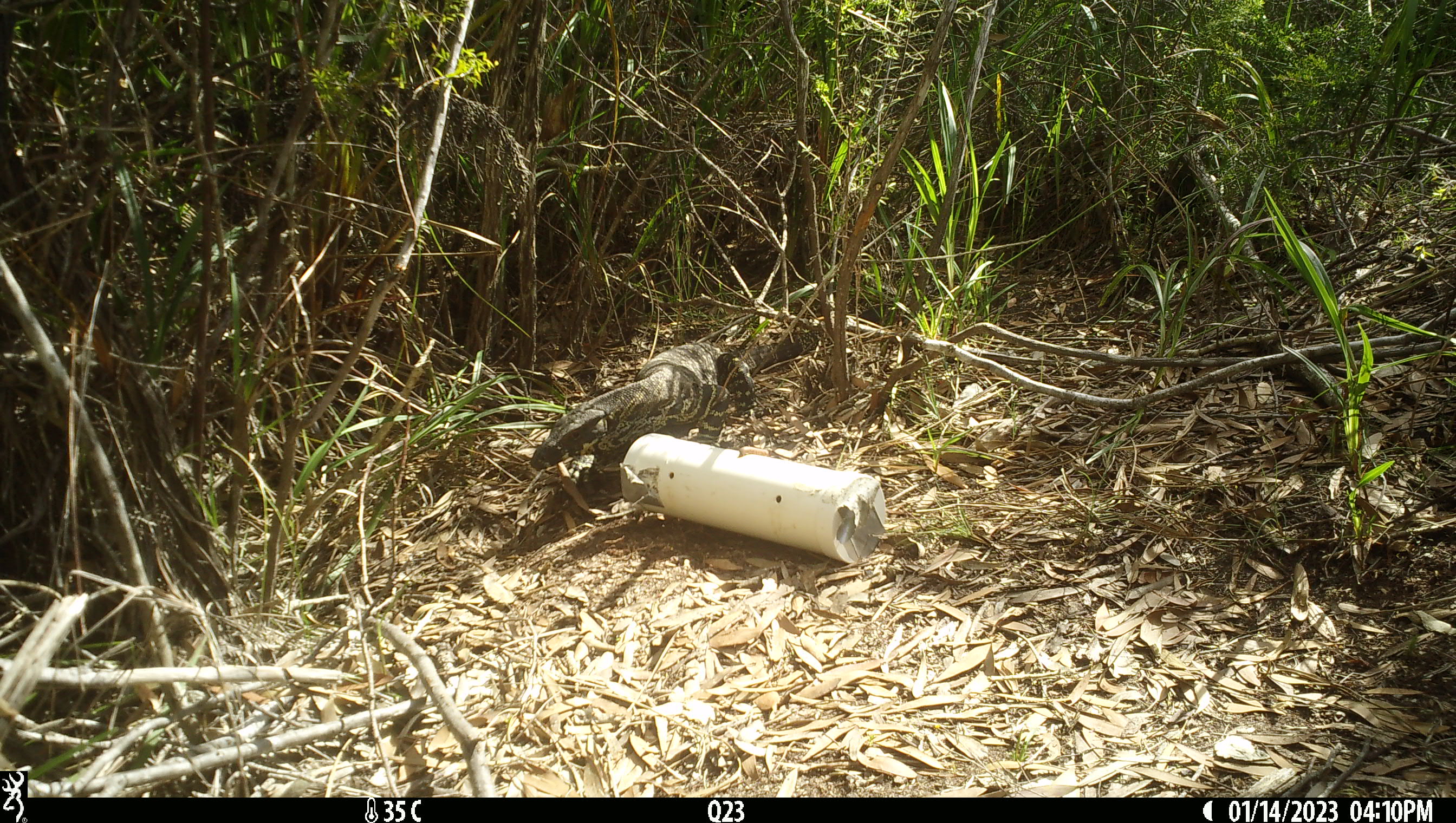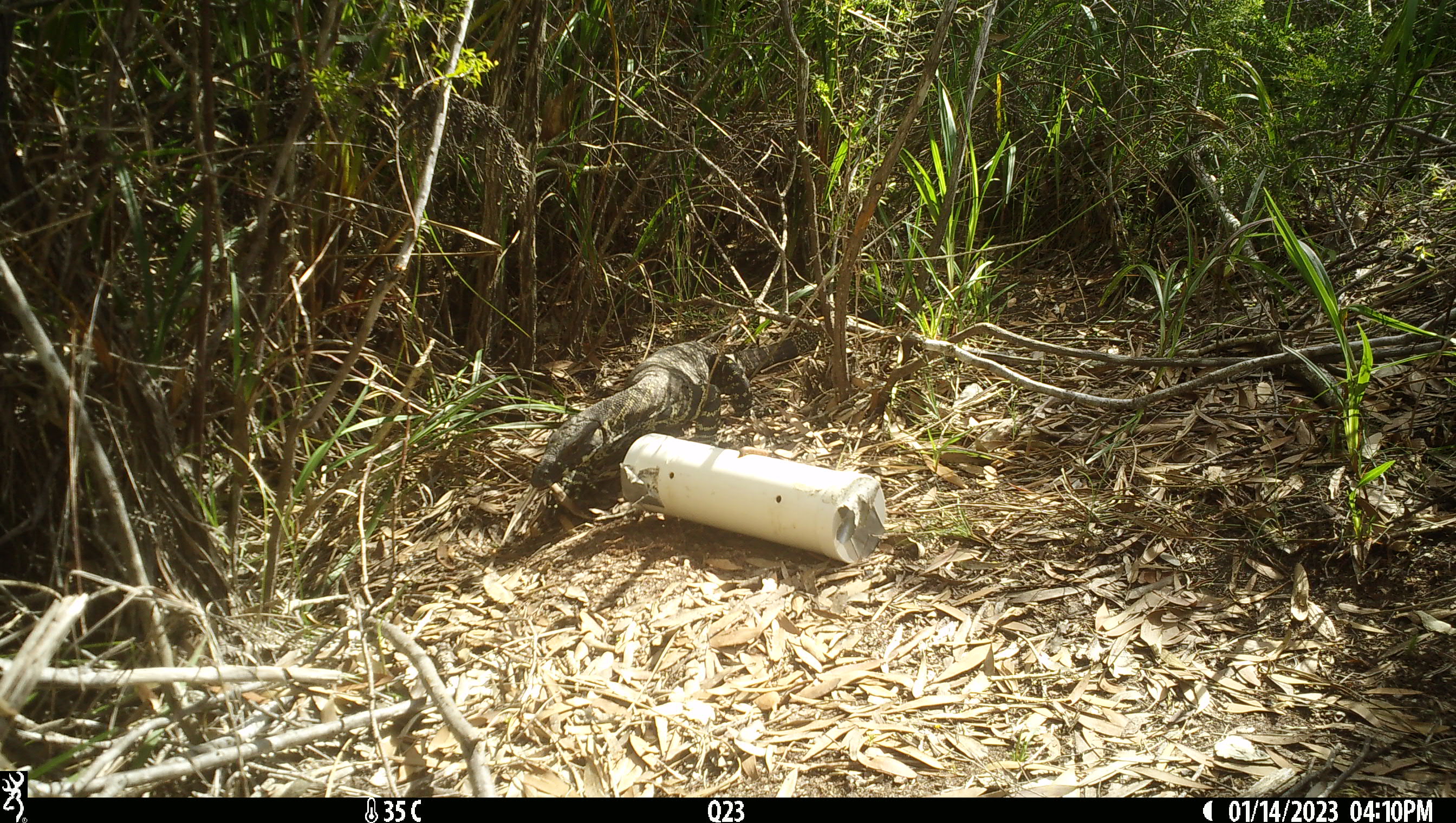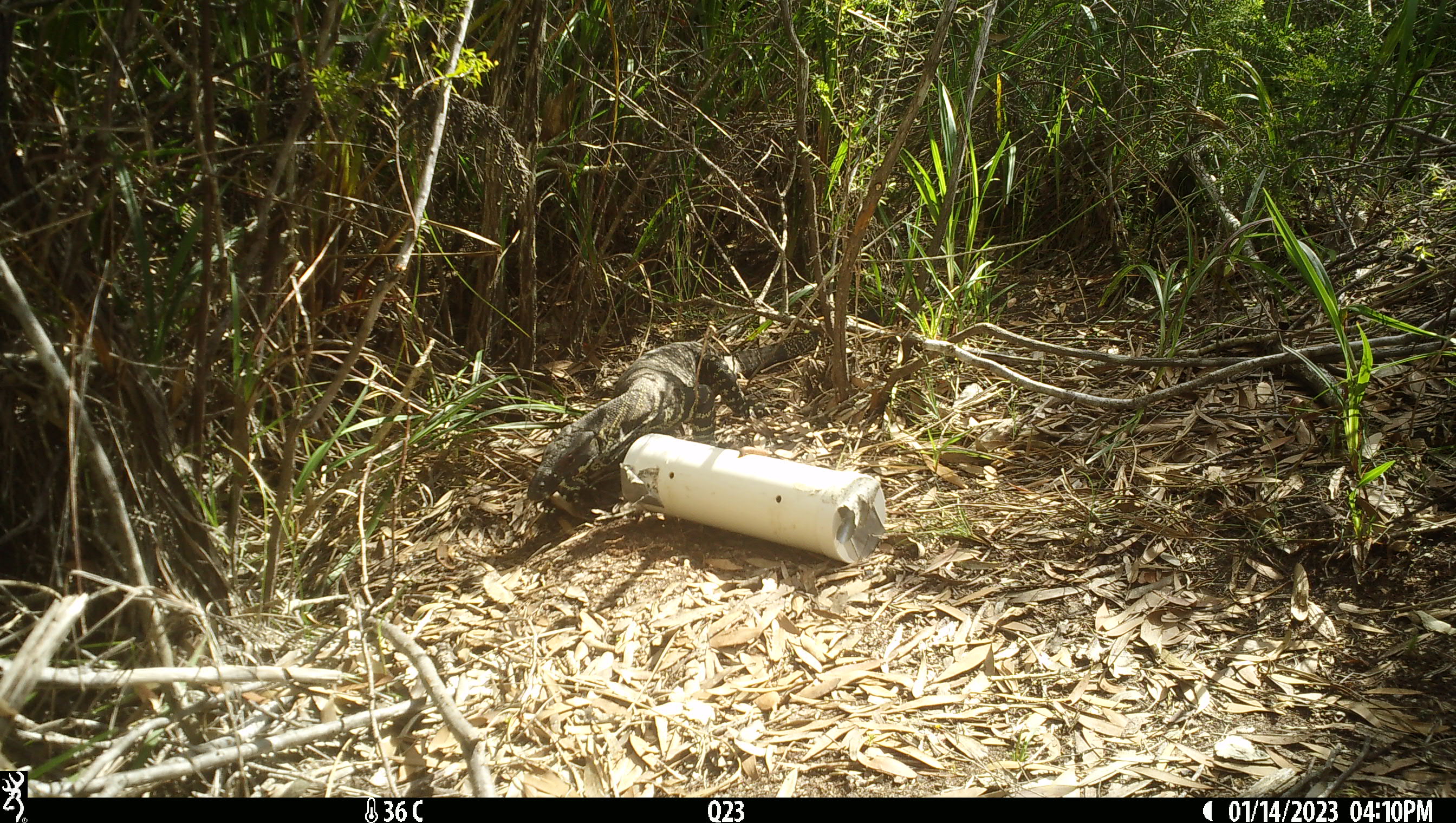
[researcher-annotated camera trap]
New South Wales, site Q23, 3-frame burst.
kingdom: Animalia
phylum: Chordata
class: Reptilia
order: Squamata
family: Varanidae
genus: Varanus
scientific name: Varanus varius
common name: lace monitor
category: goanna